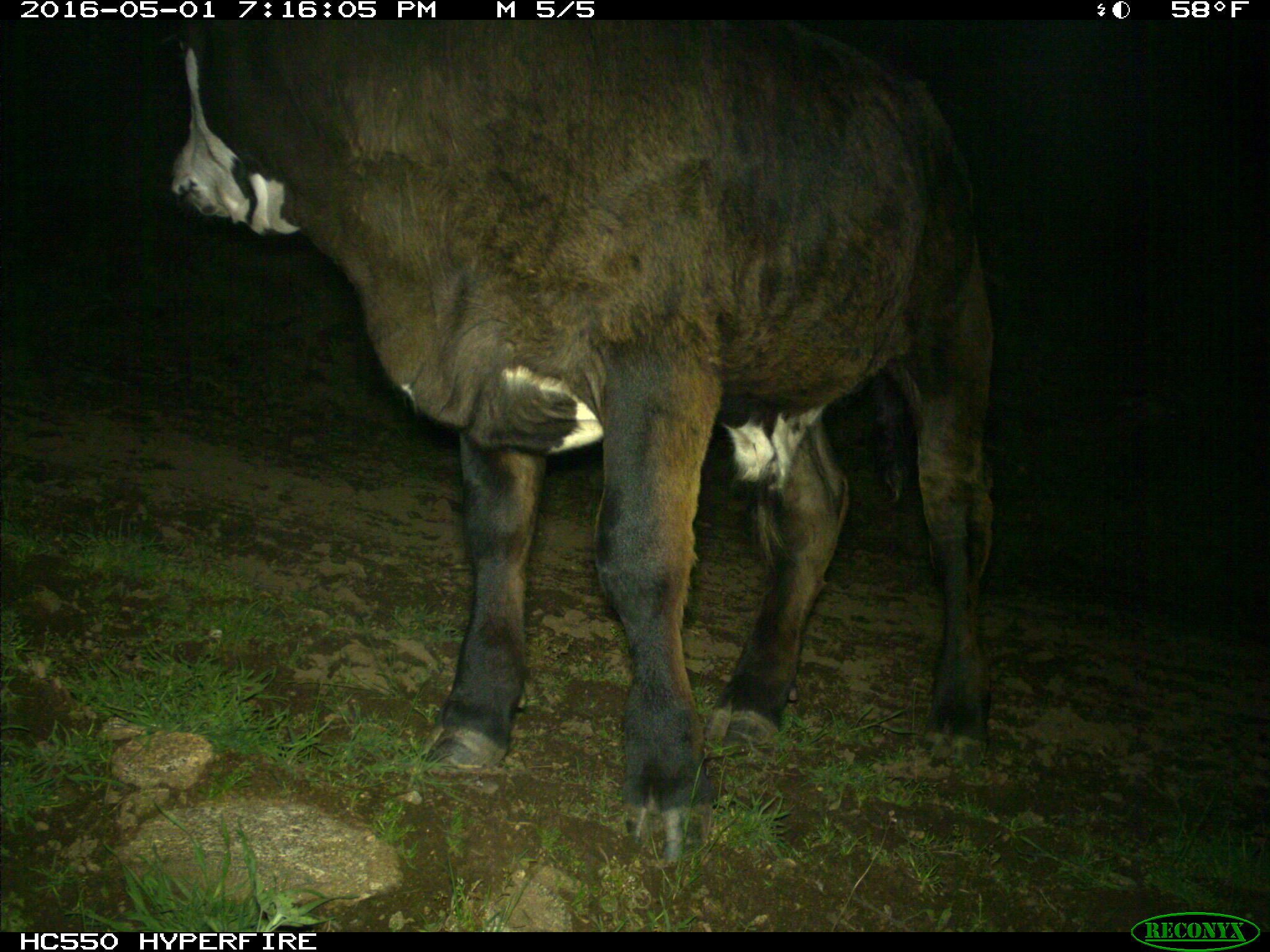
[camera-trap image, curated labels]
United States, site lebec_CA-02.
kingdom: Animalia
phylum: Chordata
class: Mammalia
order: Artiodactyla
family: Bovidae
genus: Bos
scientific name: Bos taurus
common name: domestic cow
Bos taurus (domestic cow).